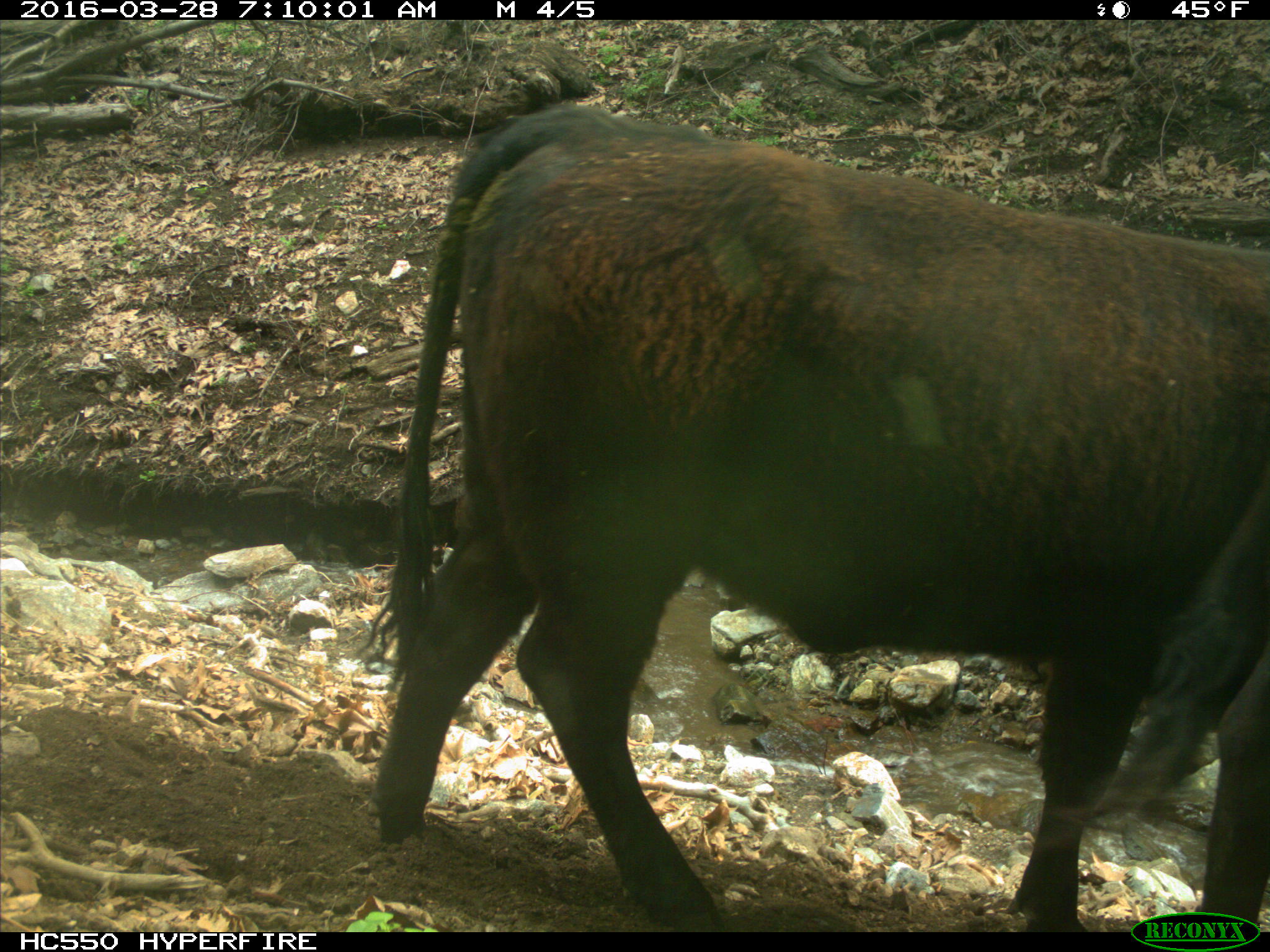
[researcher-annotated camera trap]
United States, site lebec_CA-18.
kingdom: Animalia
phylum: Chordata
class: Mammalia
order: Artiodactyla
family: Bovidae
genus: Bos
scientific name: Bos taurus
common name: domestic cow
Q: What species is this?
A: Bos taurus (domestic cow).